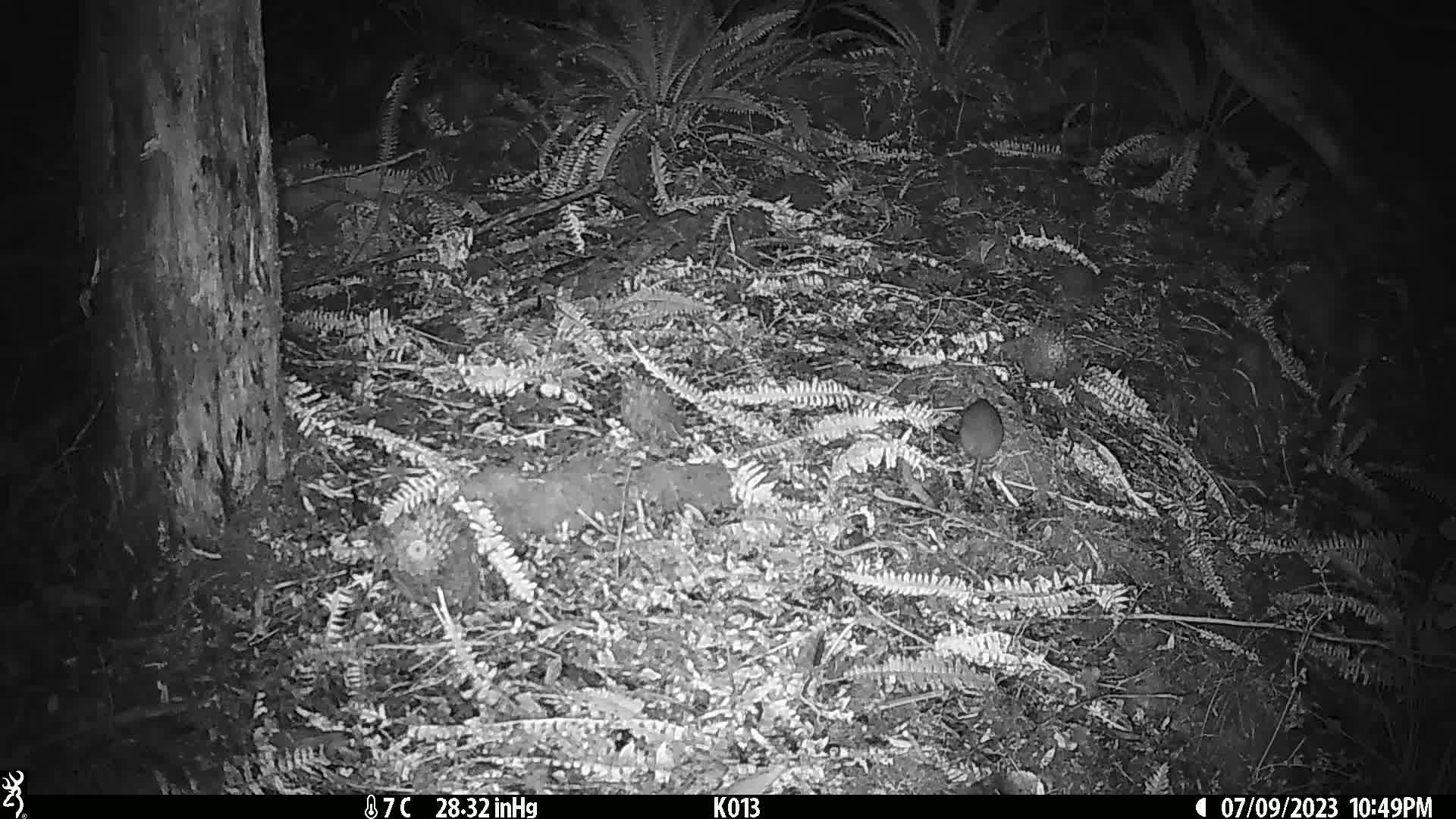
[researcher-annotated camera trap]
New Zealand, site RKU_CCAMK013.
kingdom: Animalia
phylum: Chordata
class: Mammalia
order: Rodentia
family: Muridae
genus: Rattus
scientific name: Rattus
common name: rat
Rat (Rattus).